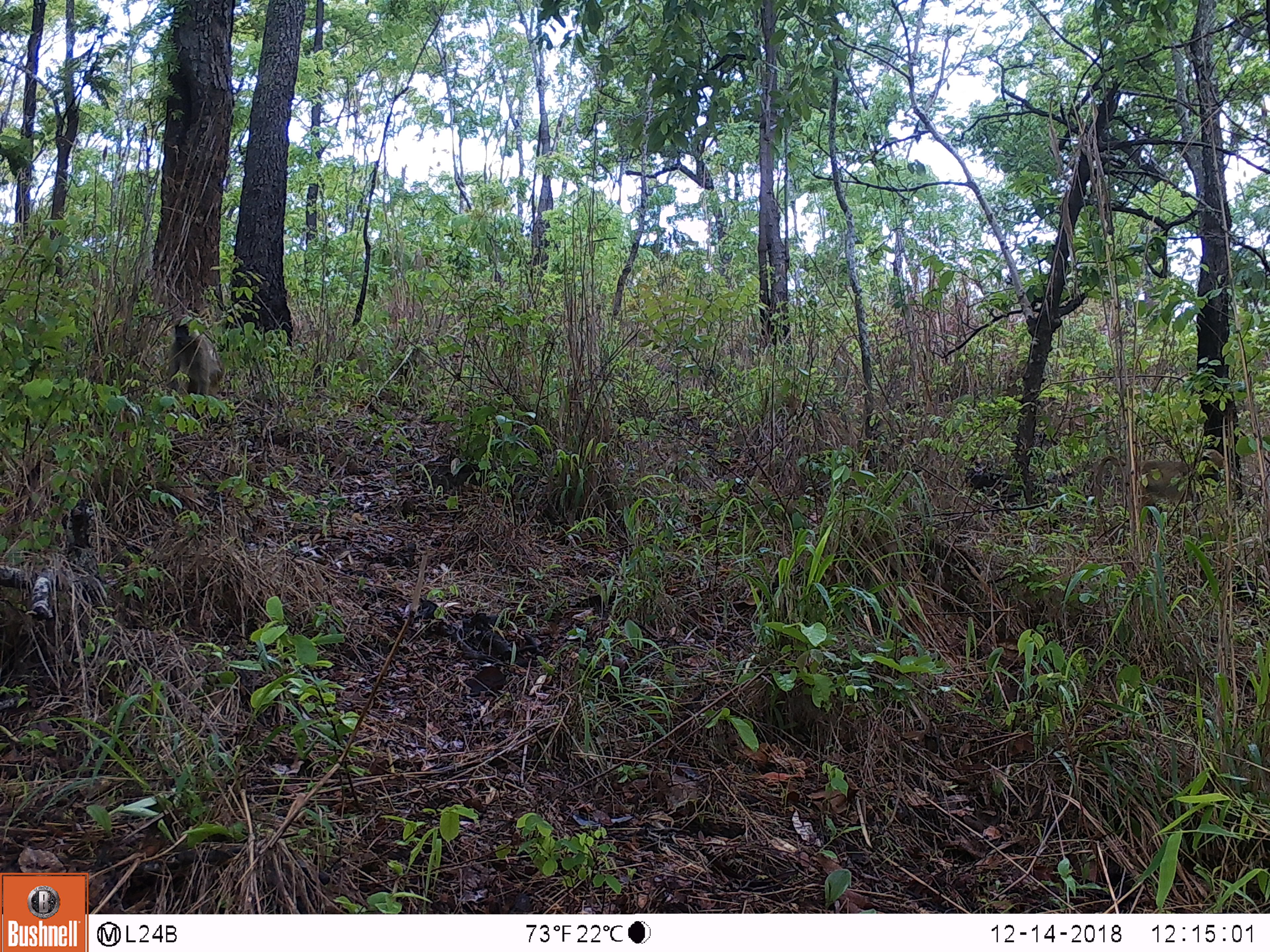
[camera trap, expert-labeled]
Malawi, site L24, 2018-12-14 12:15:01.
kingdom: Animalia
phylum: Chordata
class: Mammalia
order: Primates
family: Cercopithecidae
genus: Papio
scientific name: Papio cynocephalus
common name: yellow baboon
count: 1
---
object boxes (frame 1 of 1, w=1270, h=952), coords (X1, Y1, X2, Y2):
yellow baboon: (155, 309, 221, 408)